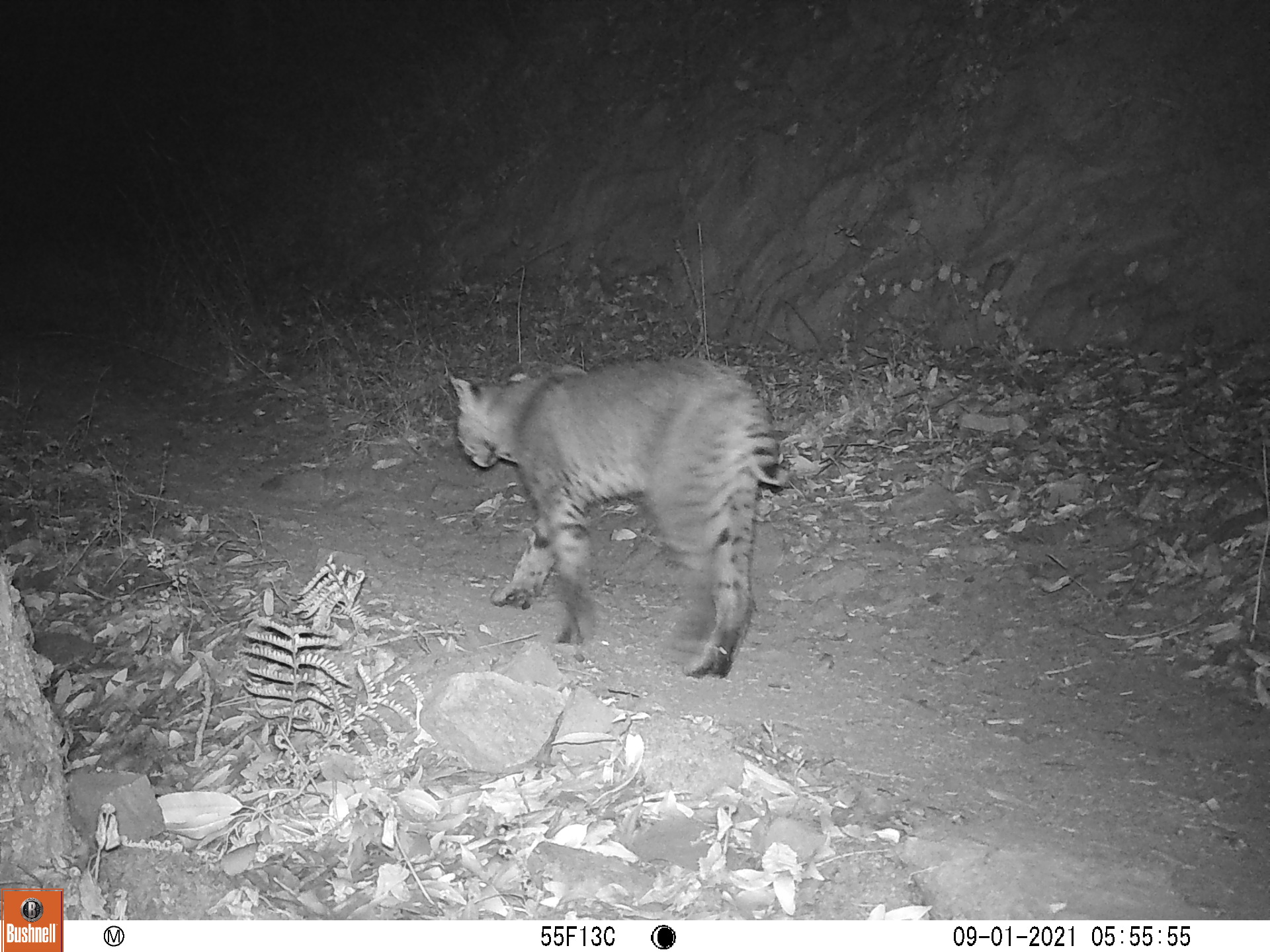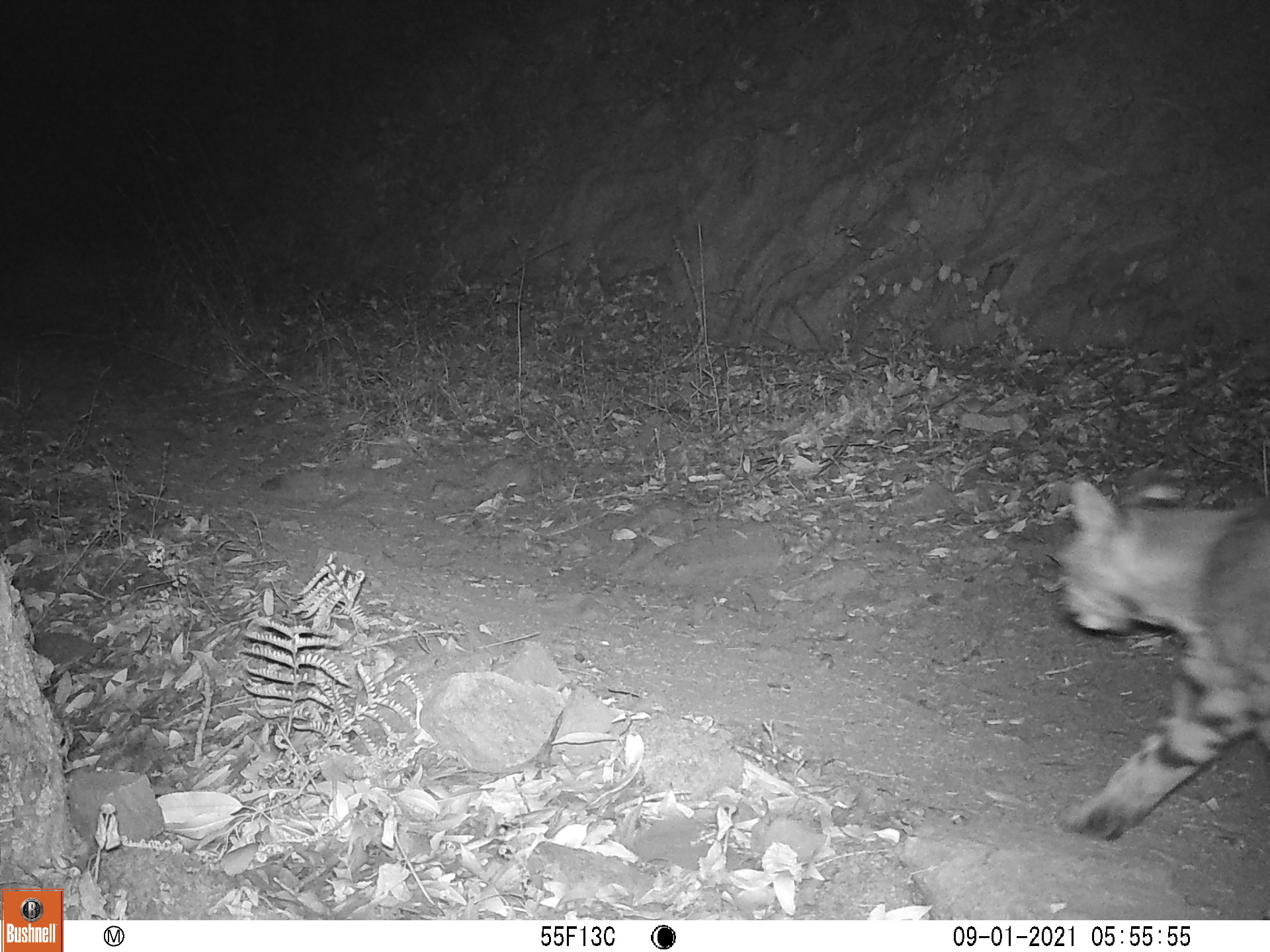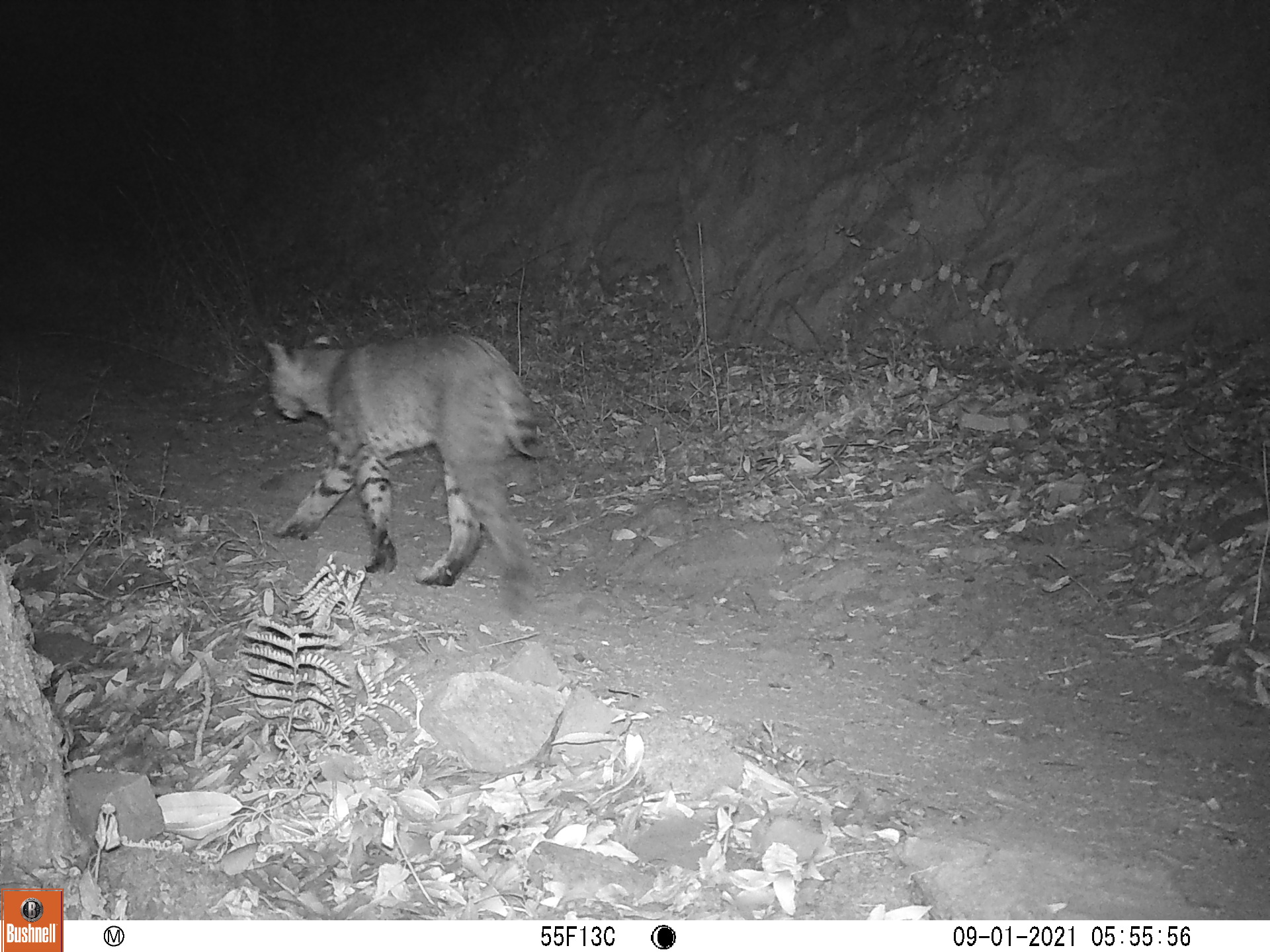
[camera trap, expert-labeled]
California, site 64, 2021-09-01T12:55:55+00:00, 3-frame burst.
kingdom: Animalia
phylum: Chordata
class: Mammalia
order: Carnivora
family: Felidae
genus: Lynx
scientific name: Lynx rufus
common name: bobcat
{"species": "bobcat (Lynx rufus)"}